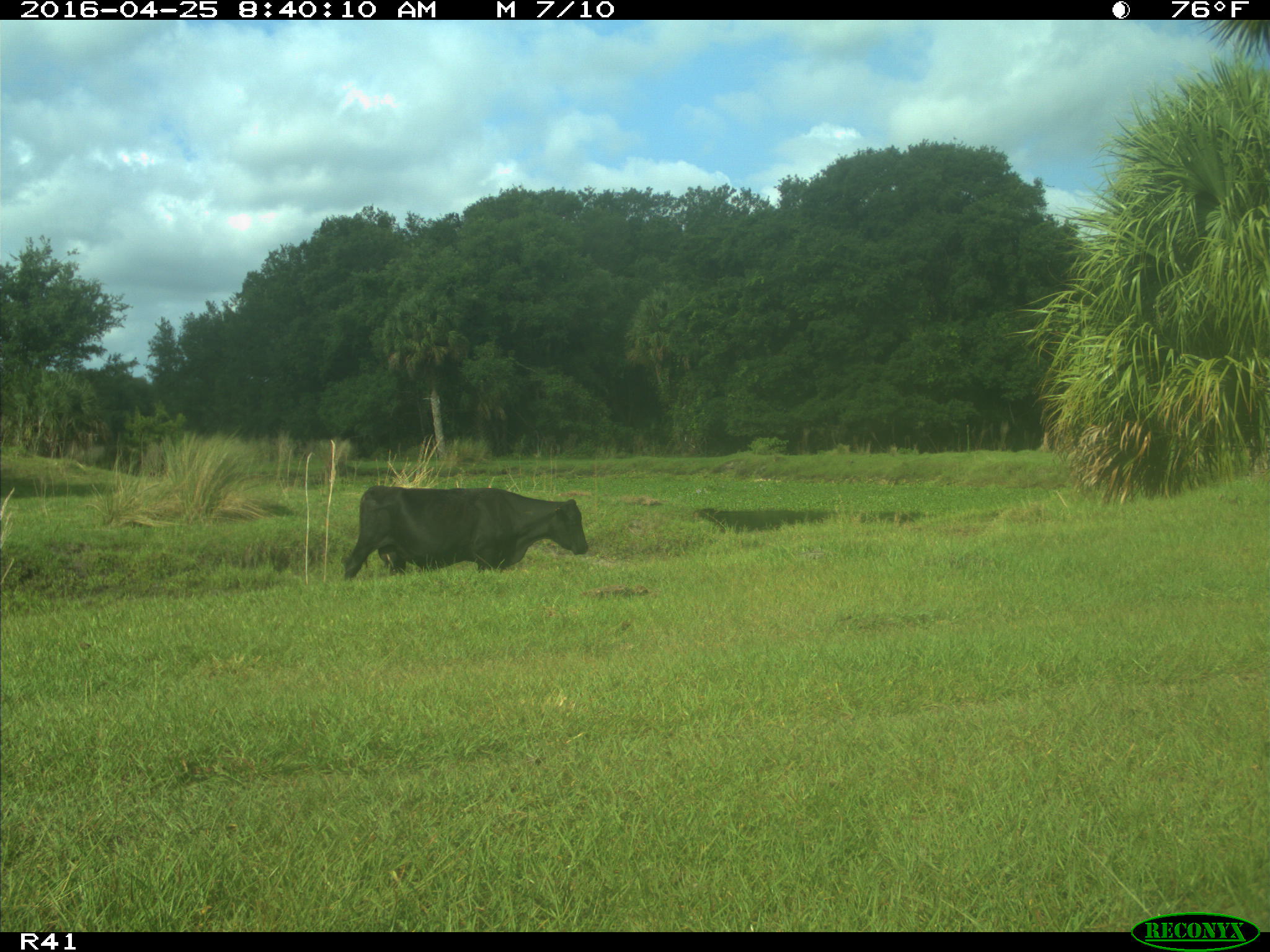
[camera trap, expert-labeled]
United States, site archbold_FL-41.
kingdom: Animalia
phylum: Chordata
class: Mammalia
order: Artiodactyla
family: Bovidae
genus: Bos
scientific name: Bos taurus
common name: domestic cow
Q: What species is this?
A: Bos taurus (domestic cow).